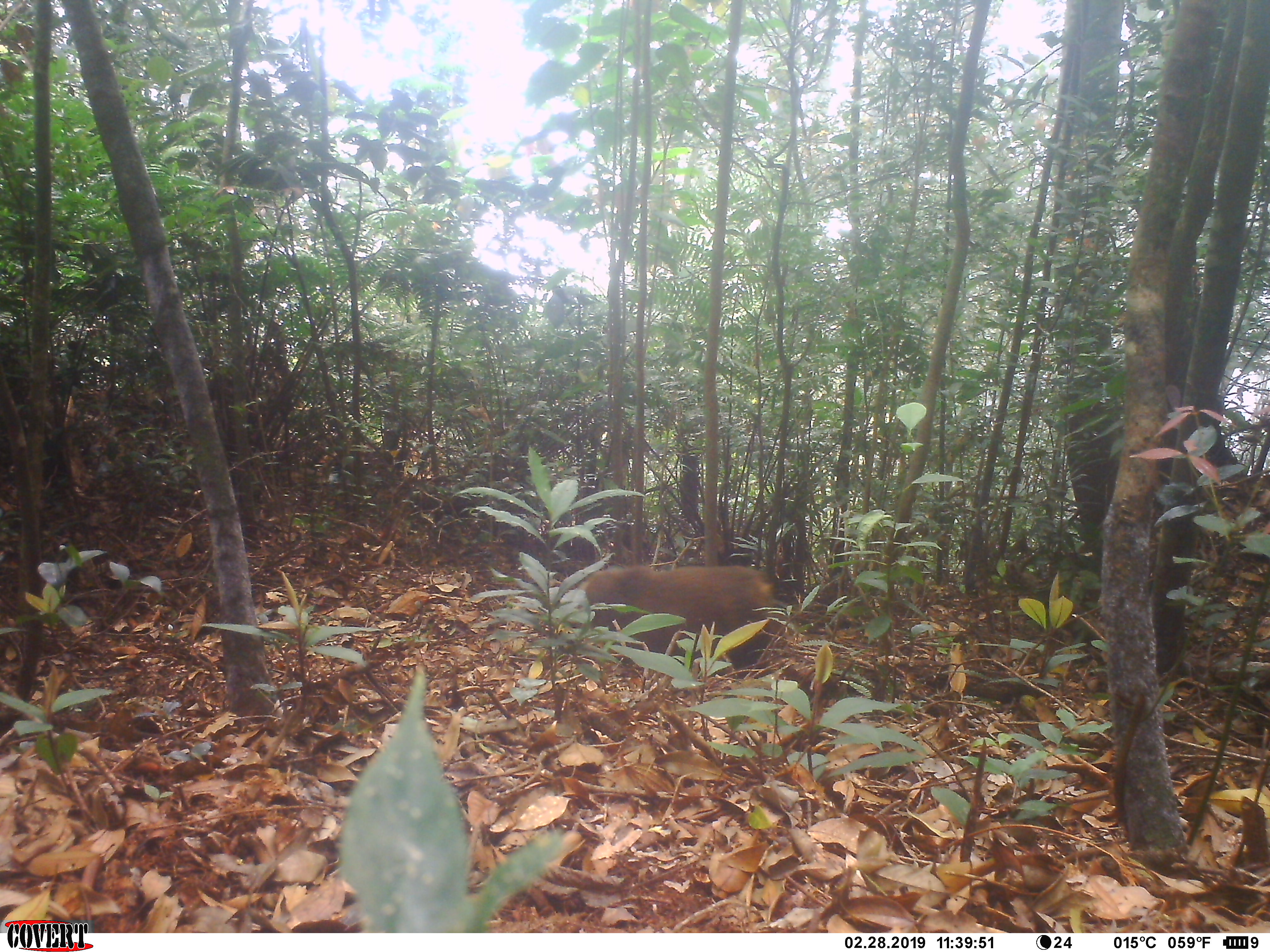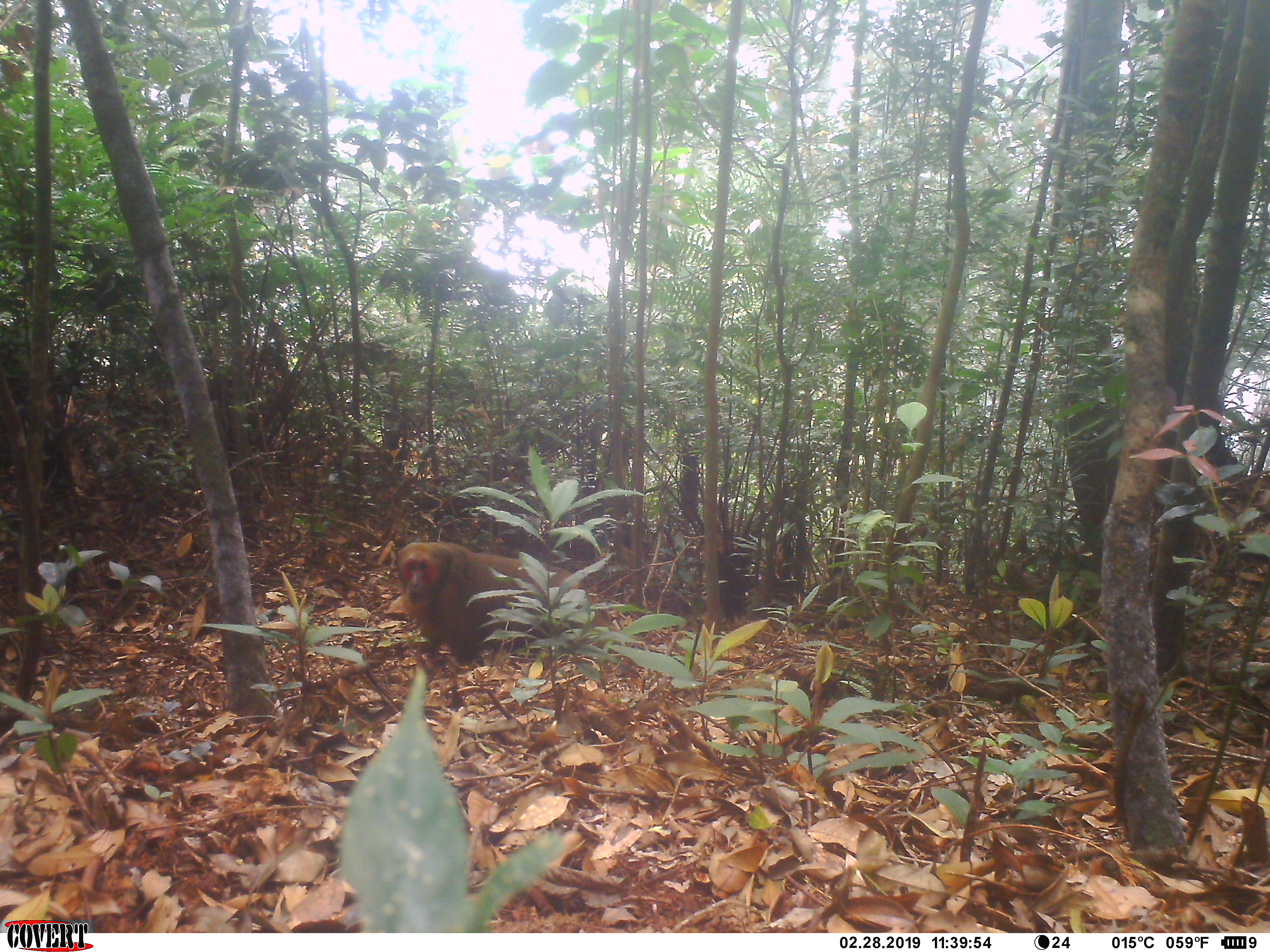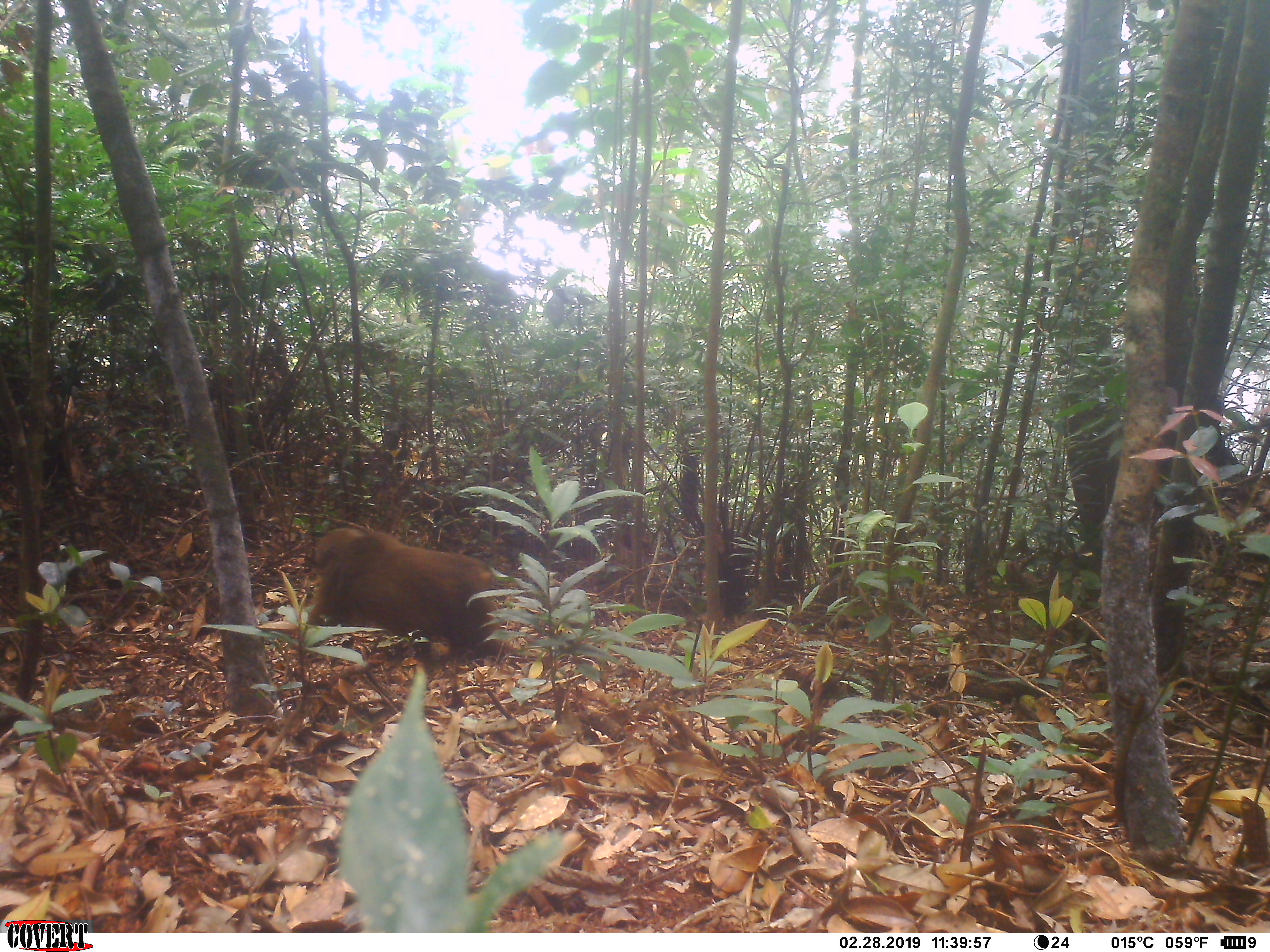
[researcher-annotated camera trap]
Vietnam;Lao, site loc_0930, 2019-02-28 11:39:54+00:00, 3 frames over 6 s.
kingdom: Animalia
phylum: Chordata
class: Mammalia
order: Primates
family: Cercopithecidae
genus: Macaca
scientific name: Macaca arctoides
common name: stump-tailed macaque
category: stump tailed macaque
Stump tailed macaque (stump-tailed macaque) (Macaca arctoides). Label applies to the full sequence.